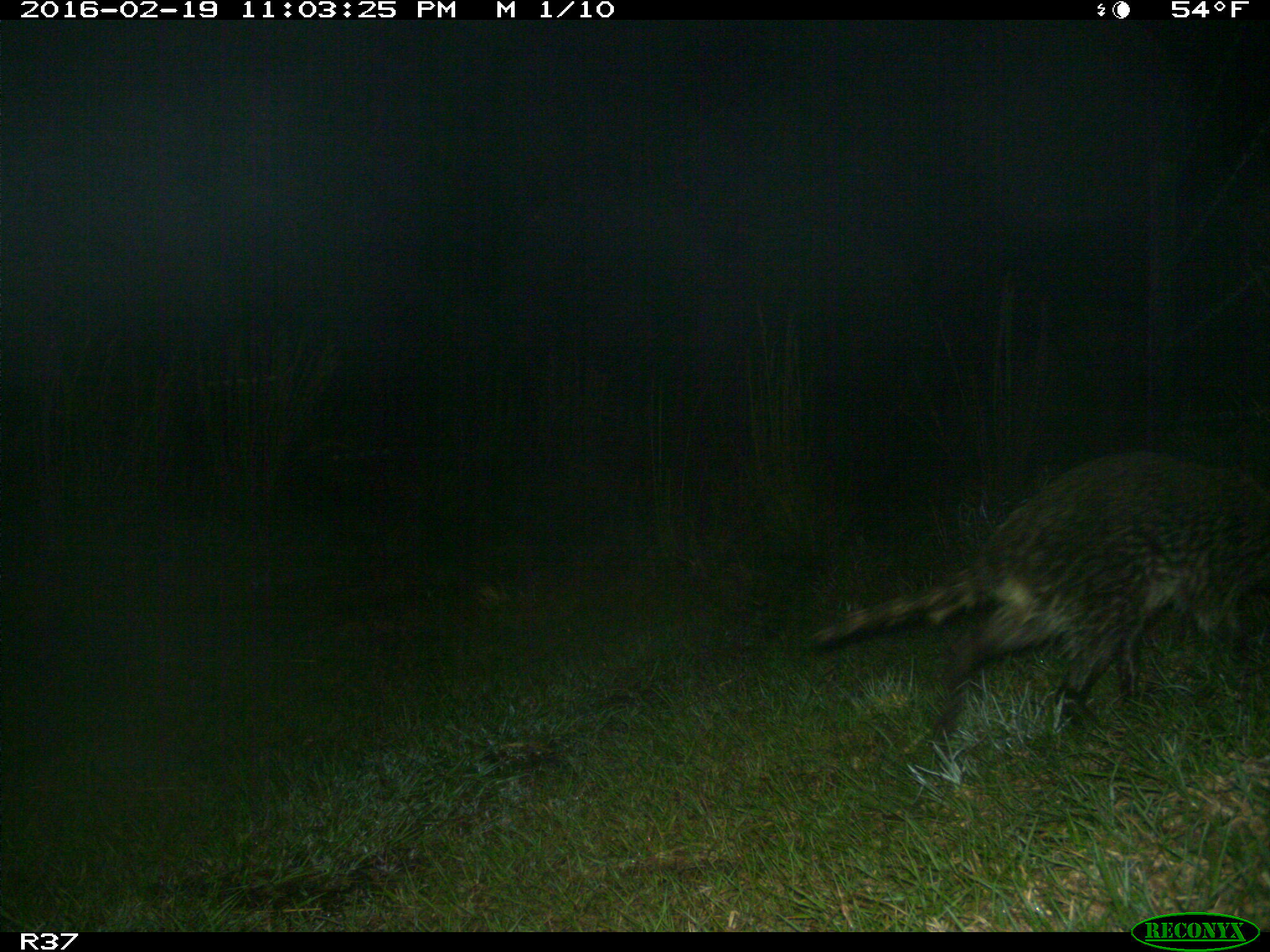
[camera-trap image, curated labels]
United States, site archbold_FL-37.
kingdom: Animalia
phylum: Chordata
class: Mammalia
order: Carnivora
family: Procyonidae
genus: Procyon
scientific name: Procyon lotor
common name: common raccoon